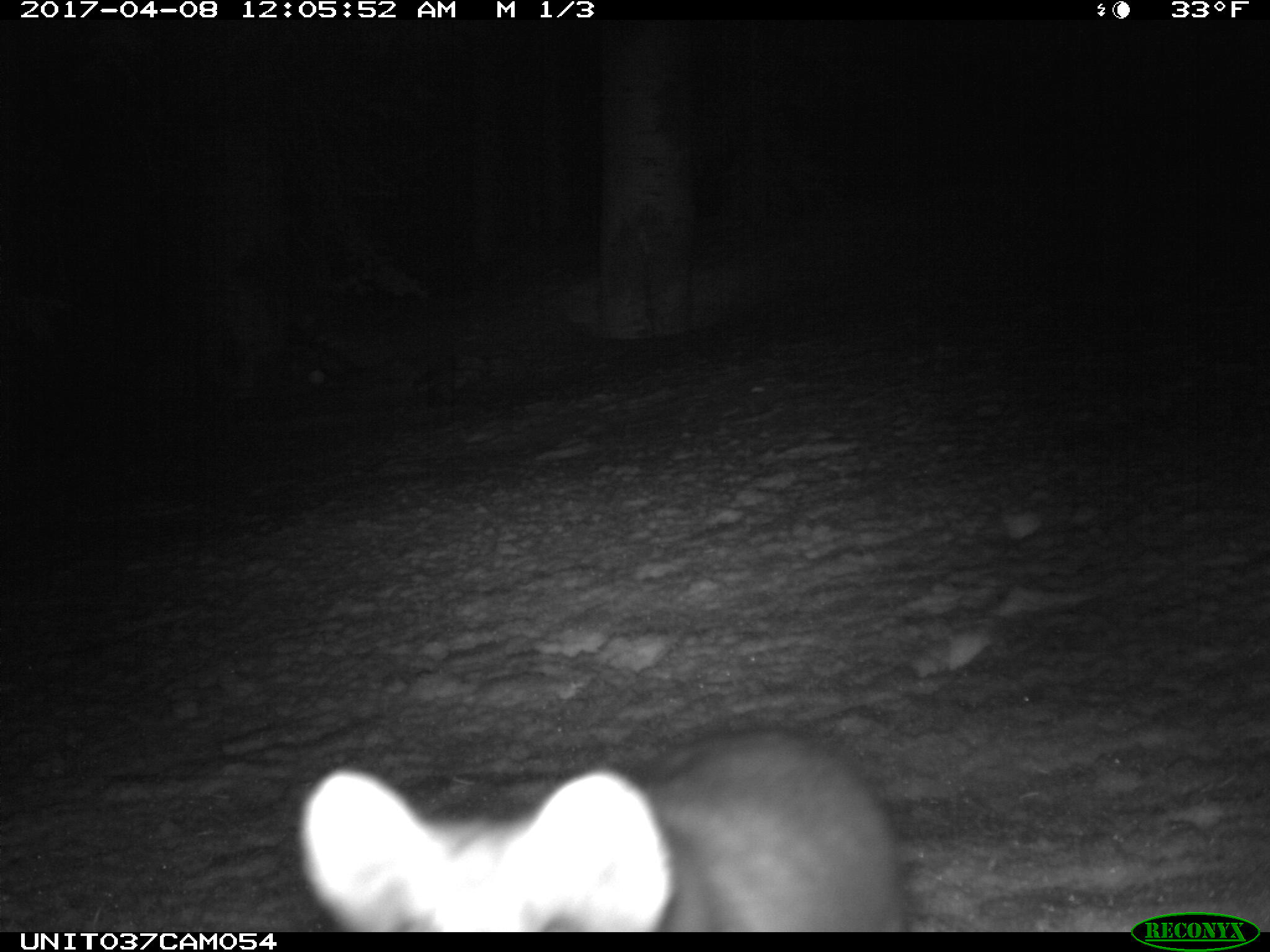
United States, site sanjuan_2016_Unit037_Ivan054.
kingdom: Animalia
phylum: Chordata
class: Mammalia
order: Carnivora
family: Mustelidae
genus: Martes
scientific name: Martes americana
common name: american marten